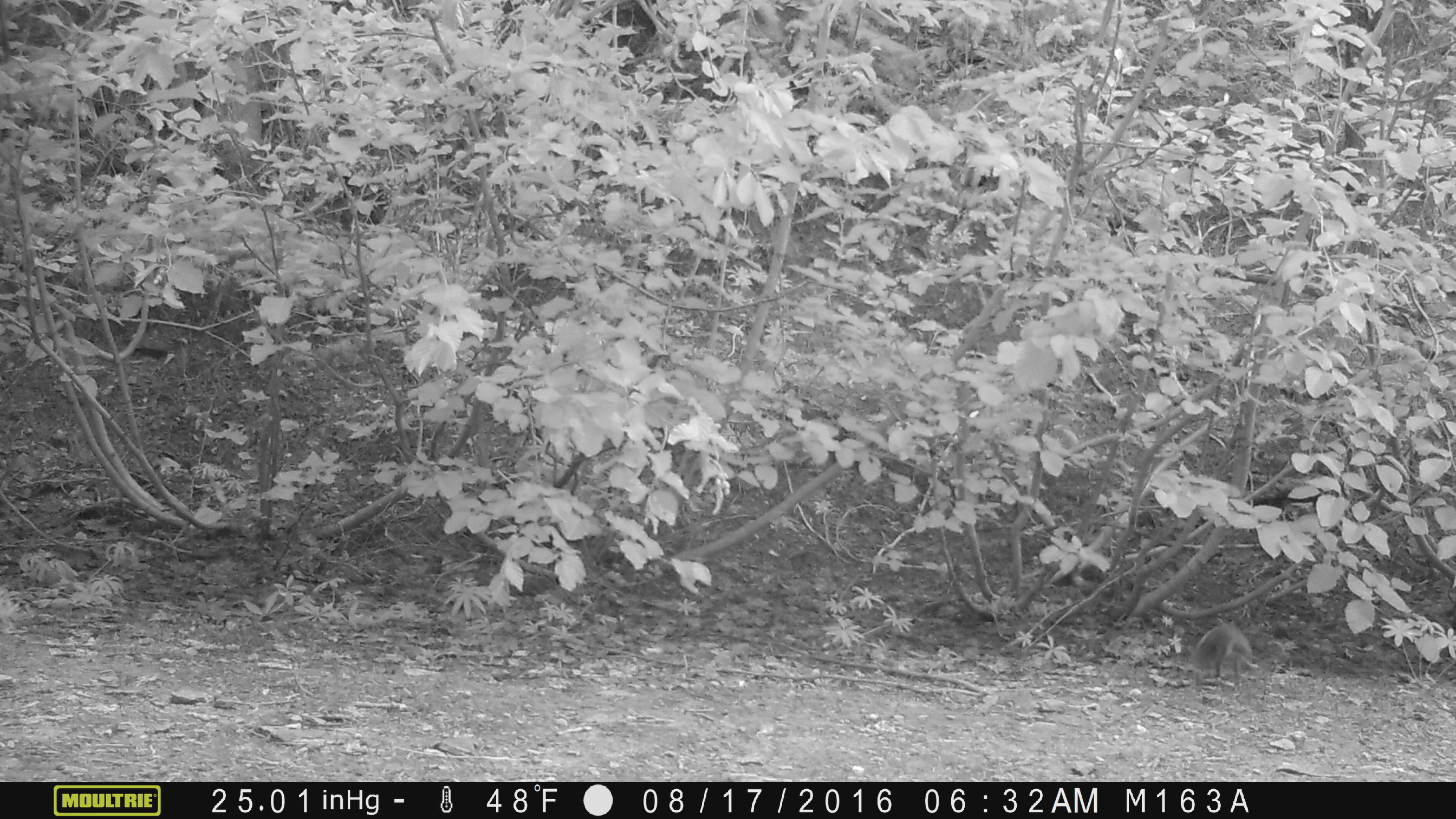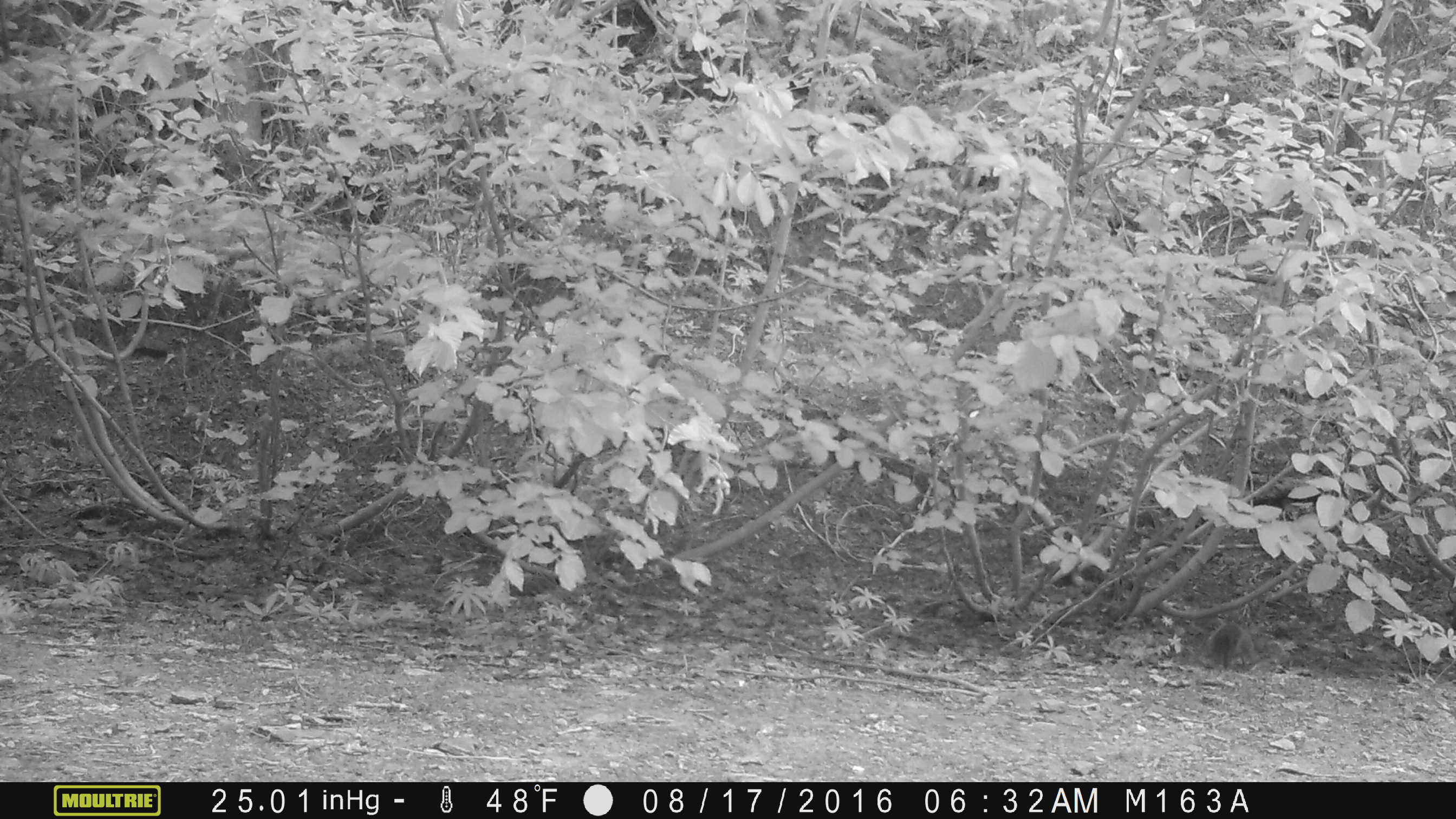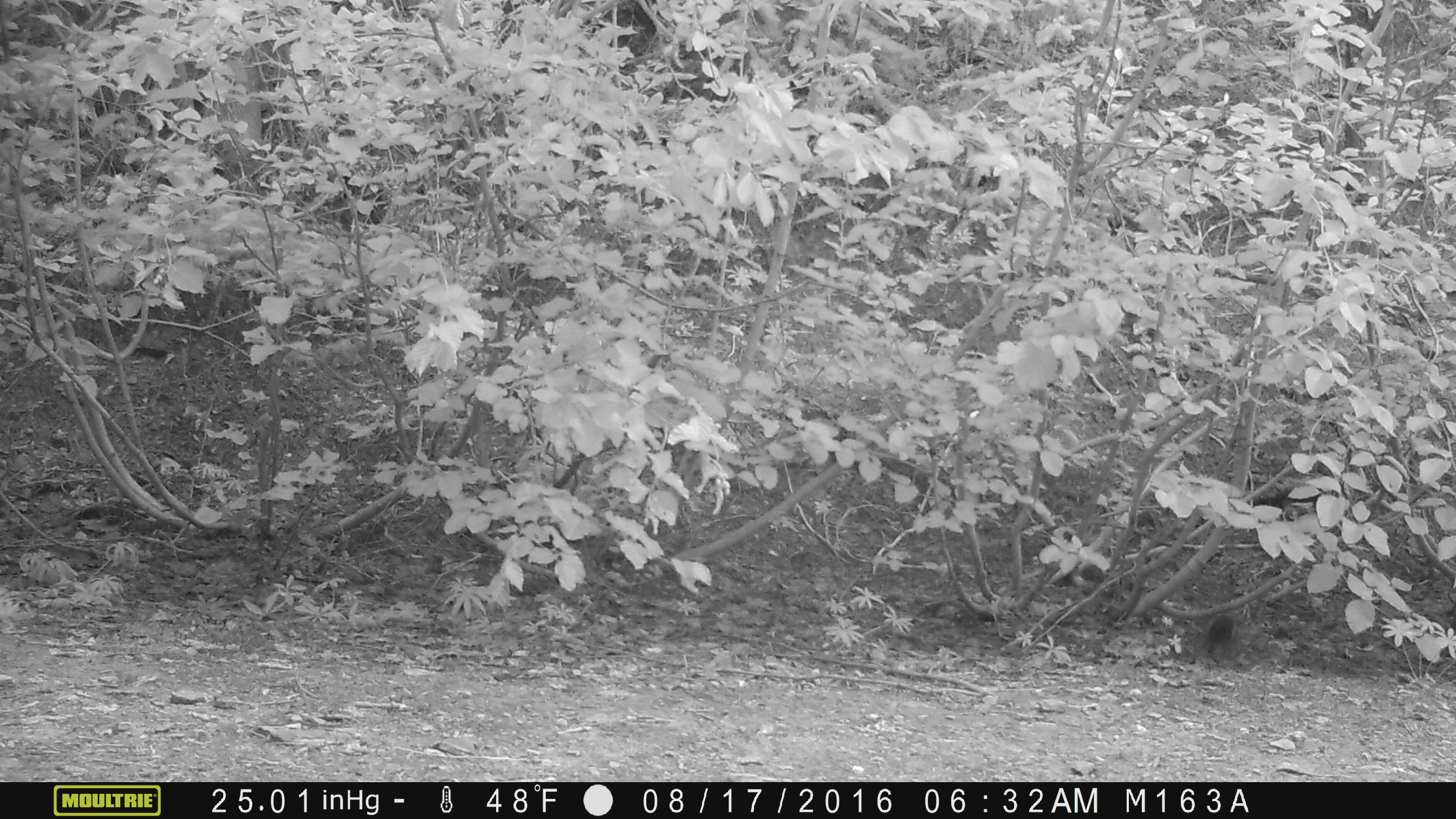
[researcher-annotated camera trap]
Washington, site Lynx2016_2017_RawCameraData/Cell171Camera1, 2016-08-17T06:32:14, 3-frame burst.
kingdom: Animalia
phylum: Chordata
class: Mammalia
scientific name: Mammalia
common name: small mammal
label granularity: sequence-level